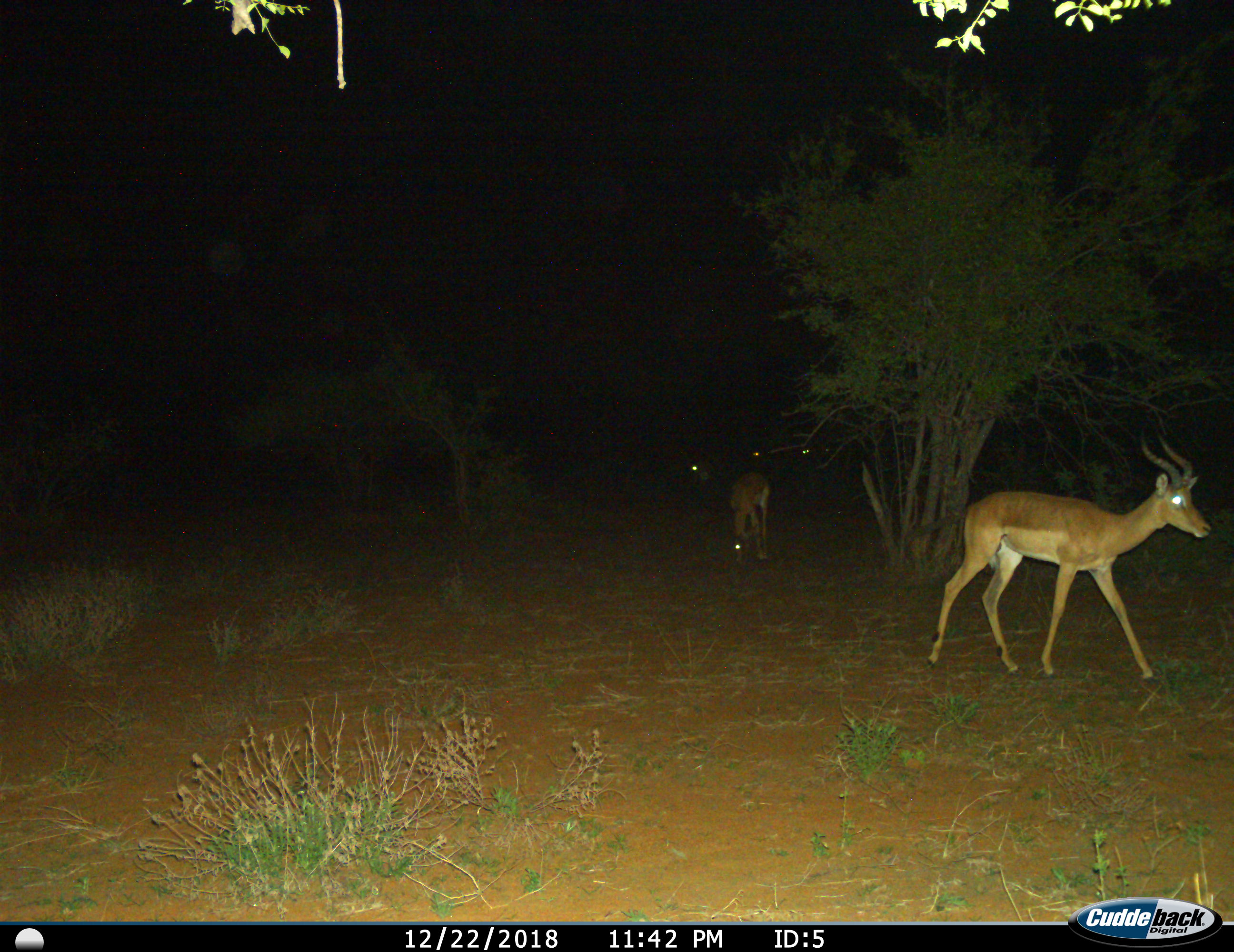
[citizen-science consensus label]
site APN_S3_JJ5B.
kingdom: Animalia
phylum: Chordata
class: Mammalia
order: Artiodactyla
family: Bovidae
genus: Aepyceros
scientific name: Aepyceros melampus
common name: impala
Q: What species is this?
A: Impala (Aepyceros melampus).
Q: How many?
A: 4.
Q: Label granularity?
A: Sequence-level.